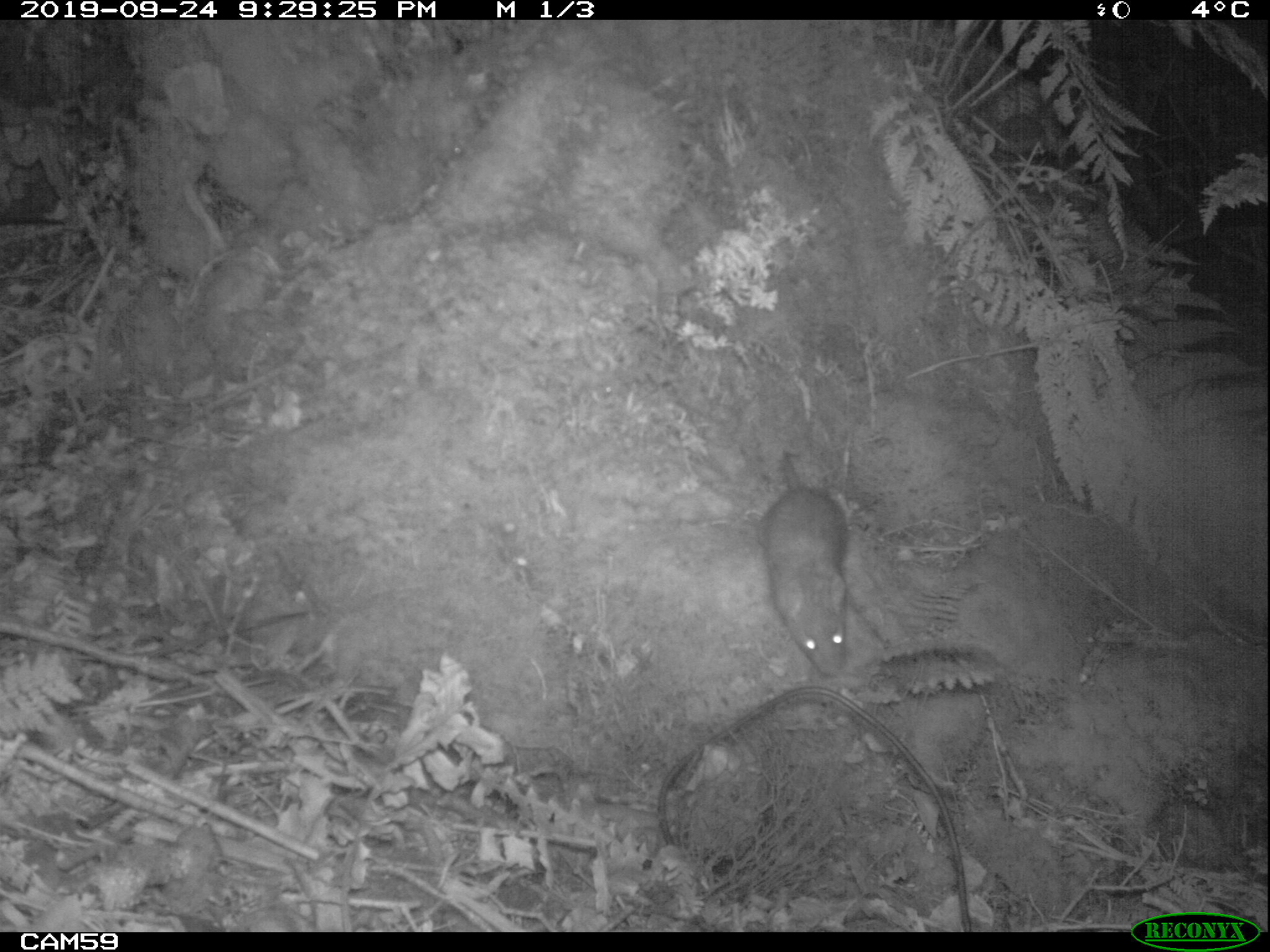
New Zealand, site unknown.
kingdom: Animalia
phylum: Chordata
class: Mammalia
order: Rodentia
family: Muridae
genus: Rattus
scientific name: Rattus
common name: rat